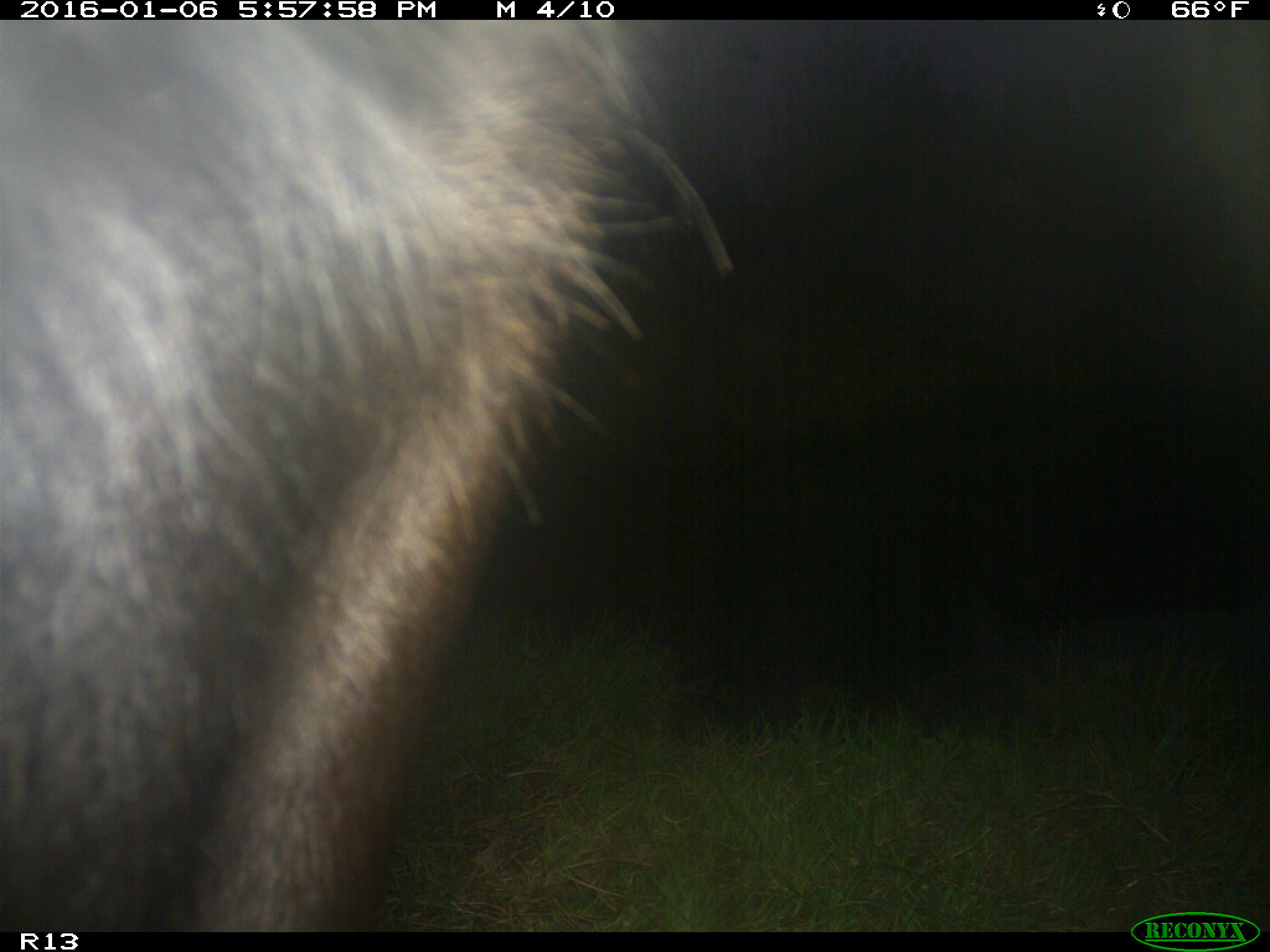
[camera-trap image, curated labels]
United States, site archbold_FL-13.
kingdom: Animalia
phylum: Chordata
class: Mammalia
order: Artiodactyla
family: Bovidae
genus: Bos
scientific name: Bos taurus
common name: domestic cow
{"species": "Bos taurus (domestic cow)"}